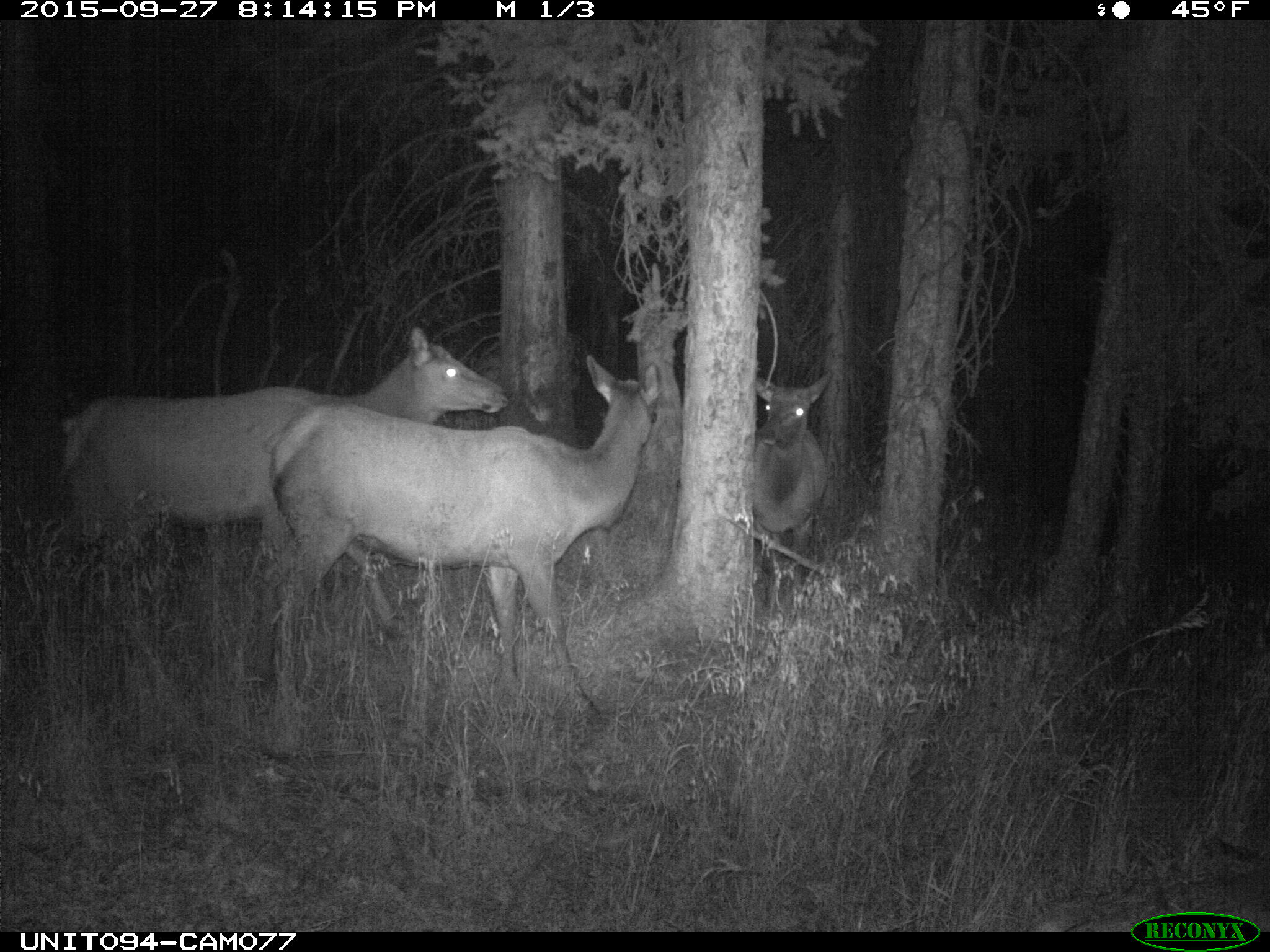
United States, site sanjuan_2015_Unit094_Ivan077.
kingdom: Animalia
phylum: Chordata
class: Mammalia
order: Artiodactyla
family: Cervidae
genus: Cervus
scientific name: Cervus elaphus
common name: red deer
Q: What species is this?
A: Cervus elaphus (red deer).